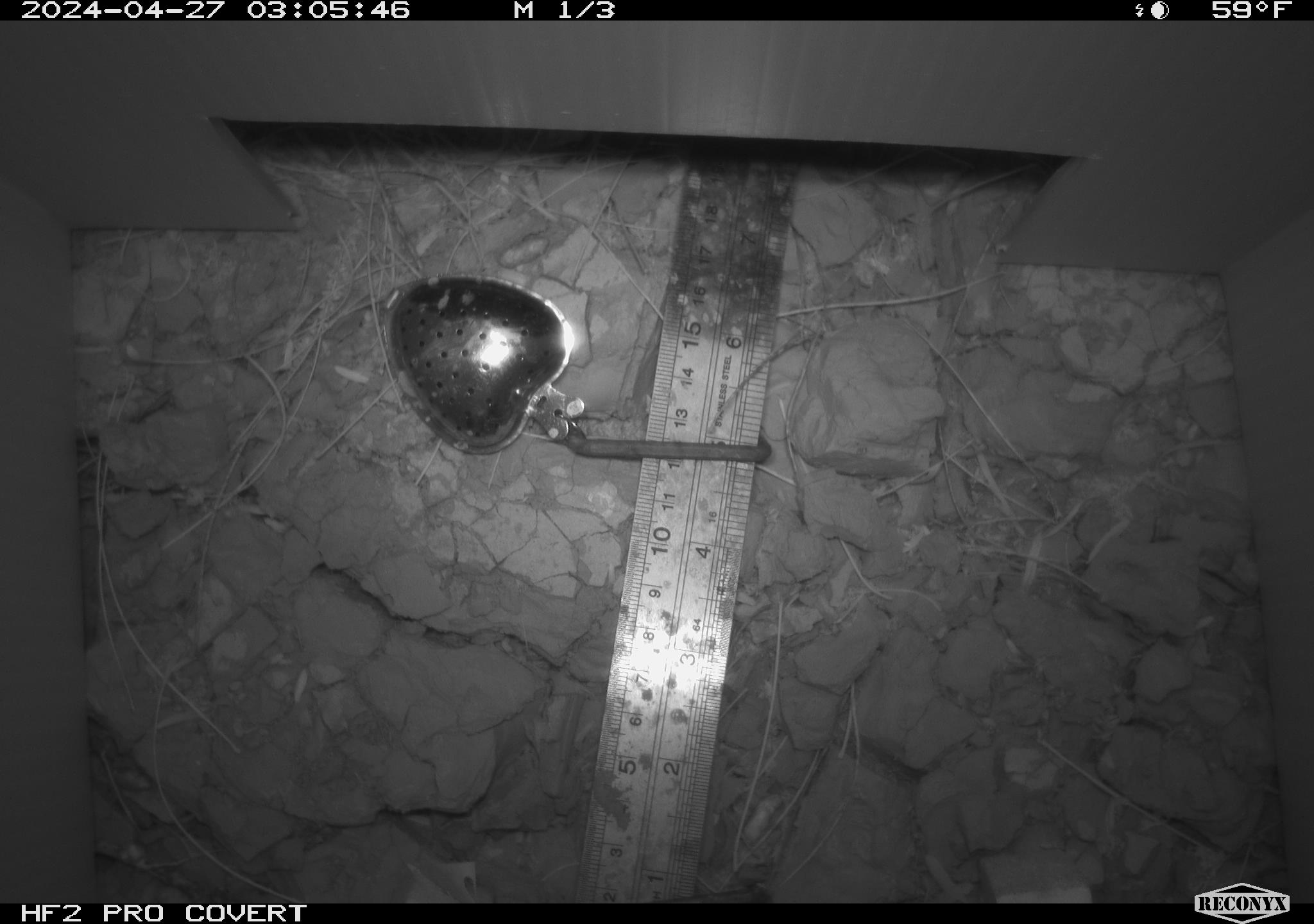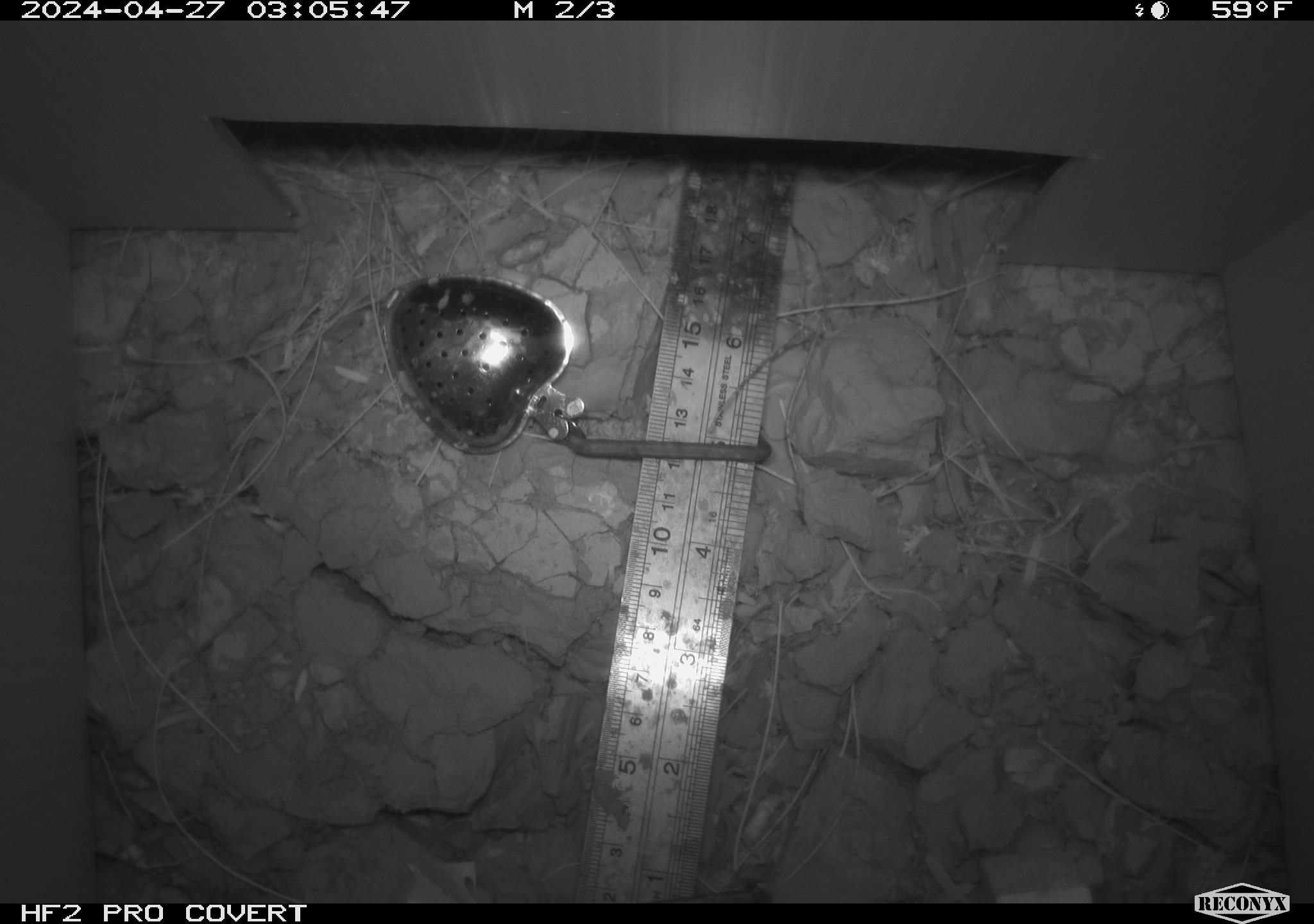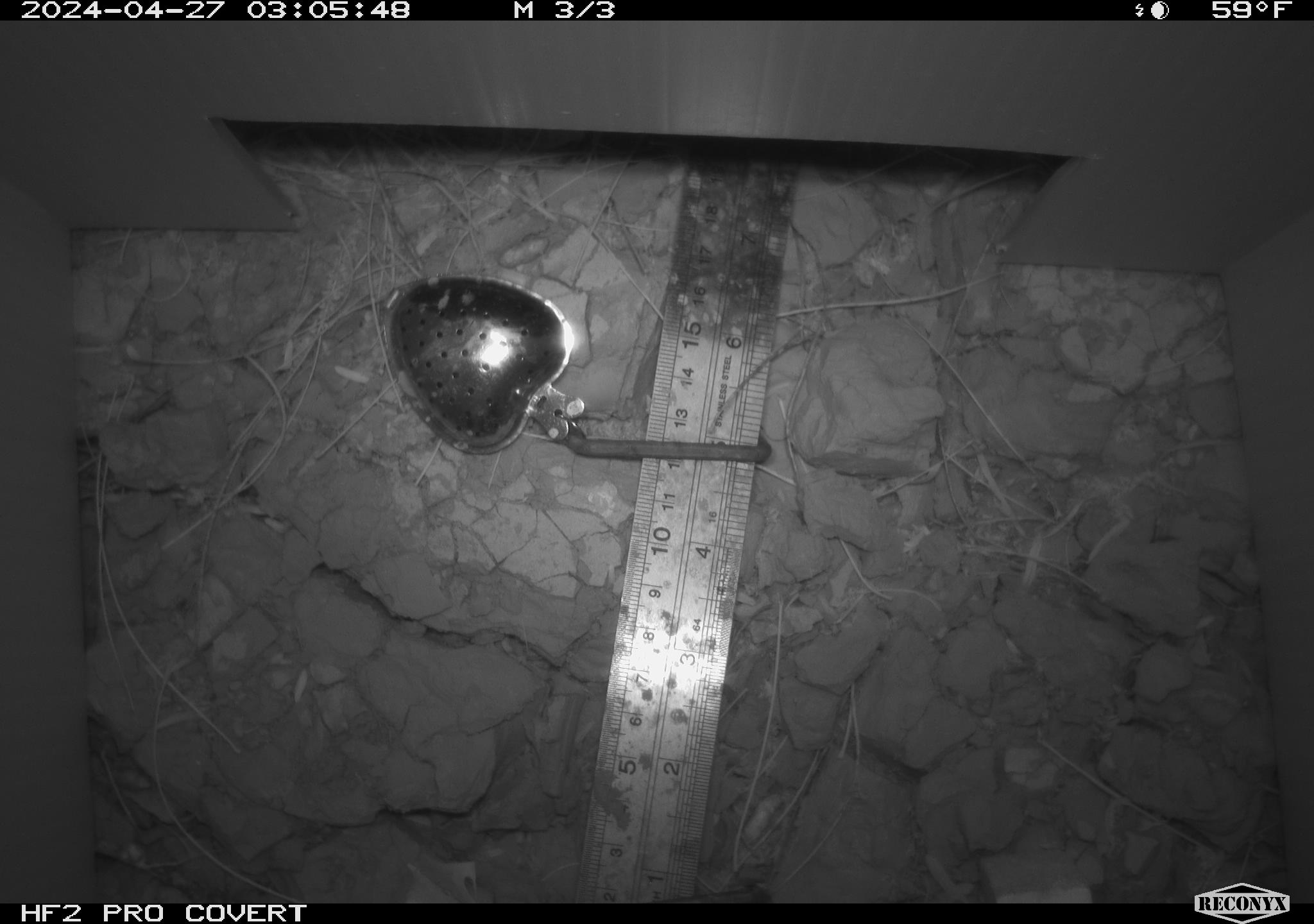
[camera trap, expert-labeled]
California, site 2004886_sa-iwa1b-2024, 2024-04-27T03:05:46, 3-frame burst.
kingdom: Animalia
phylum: Chordata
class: Mammalia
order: Rodentia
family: Cricetidae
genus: Neotoma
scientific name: Neotoma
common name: pack rat or woodrat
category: neotoma species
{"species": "neotoma species (pack rat or woodrat) (Neotoma)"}